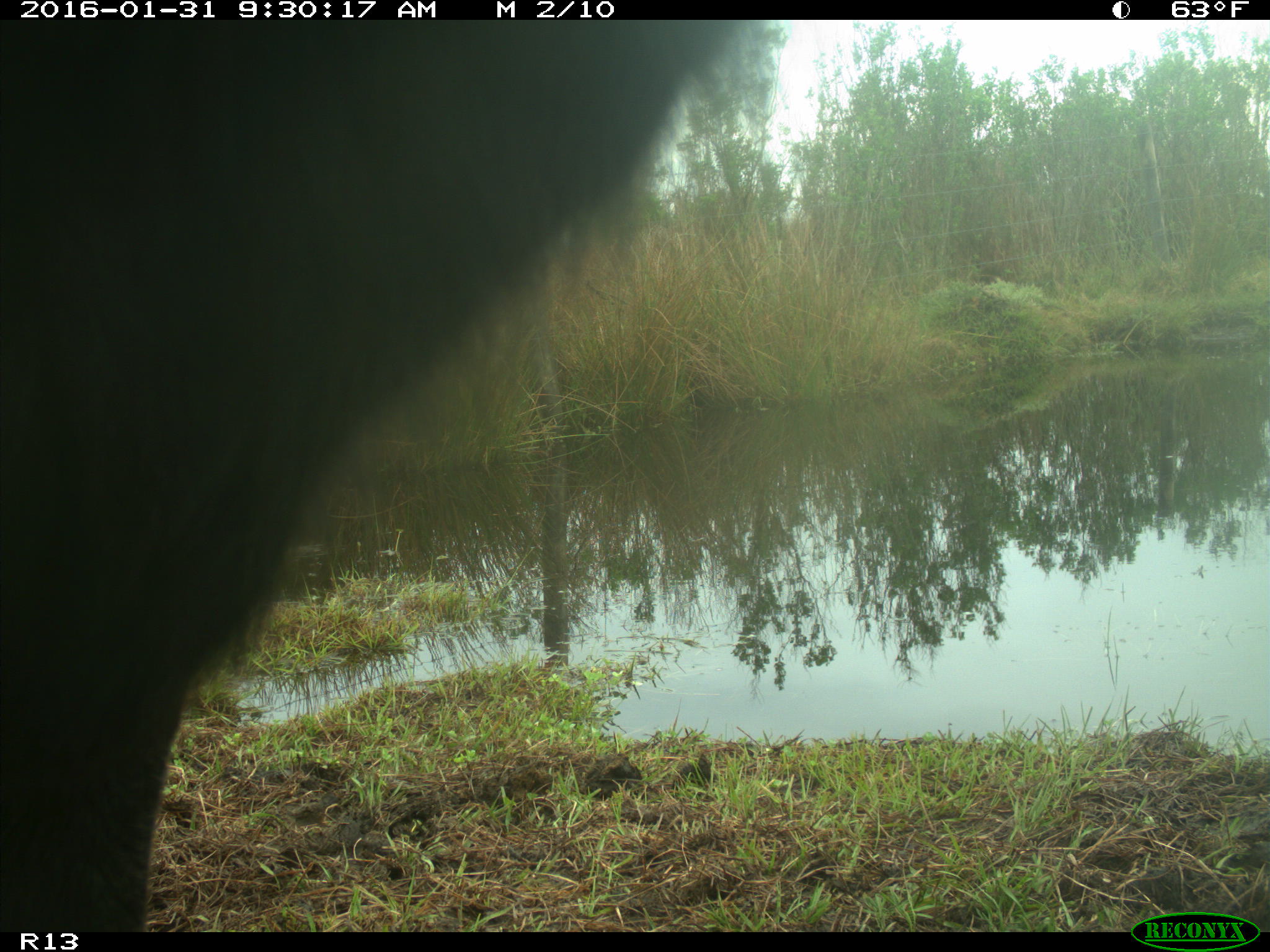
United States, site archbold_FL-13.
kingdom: Animalia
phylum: Chordata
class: Mammalia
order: Artiodactyla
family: Bovidae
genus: Bos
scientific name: Bos taurus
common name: domestic cow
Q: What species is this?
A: Bos taurus (domestic cow).